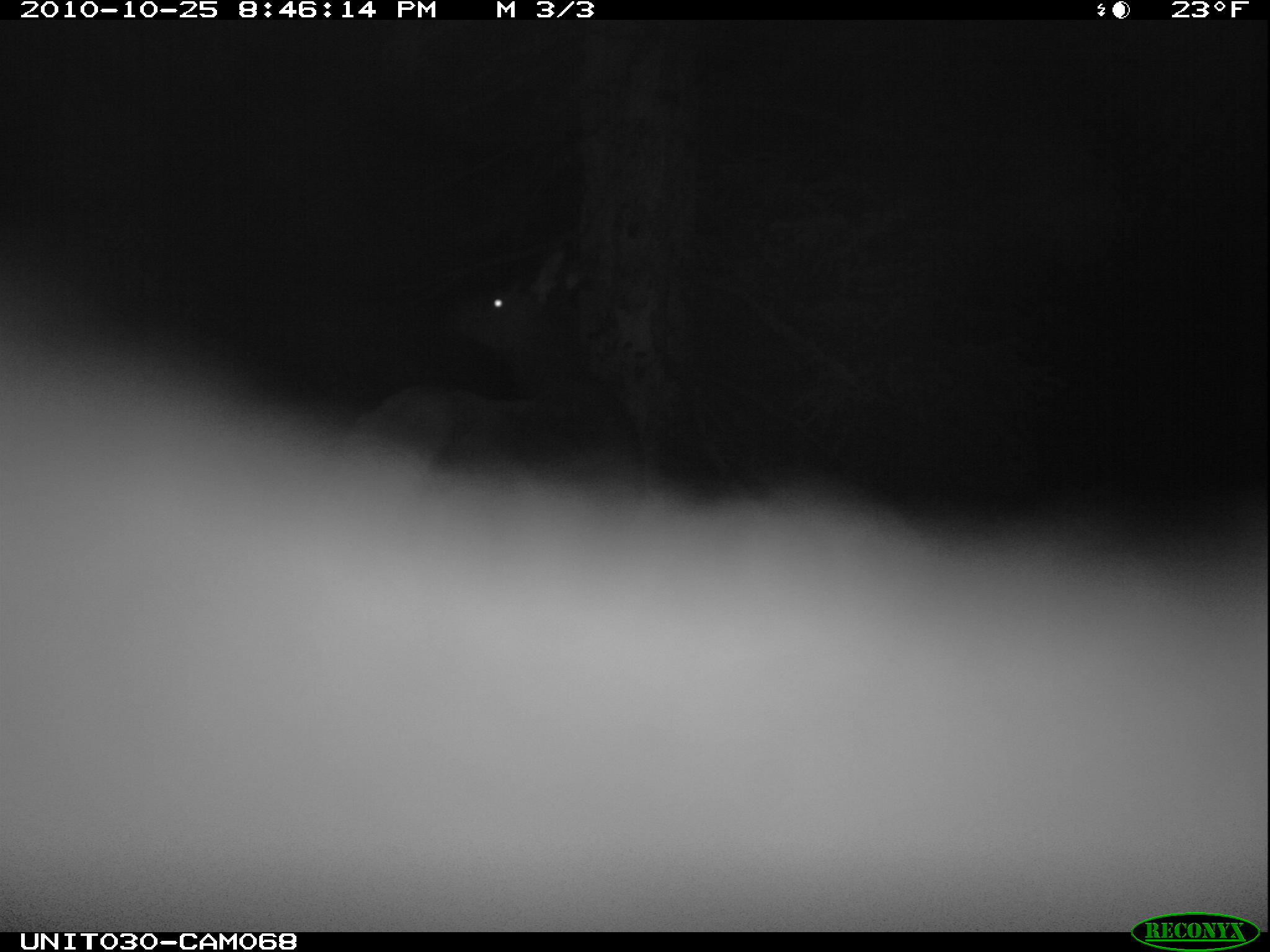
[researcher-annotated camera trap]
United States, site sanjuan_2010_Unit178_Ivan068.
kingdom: Animalia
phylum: Chordata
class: Mammalia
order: Artiodactyla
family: Cervidae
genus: Cervus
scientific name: Cervus elaphus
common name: red deer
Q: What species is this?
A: Cervus elaphus (red deer).